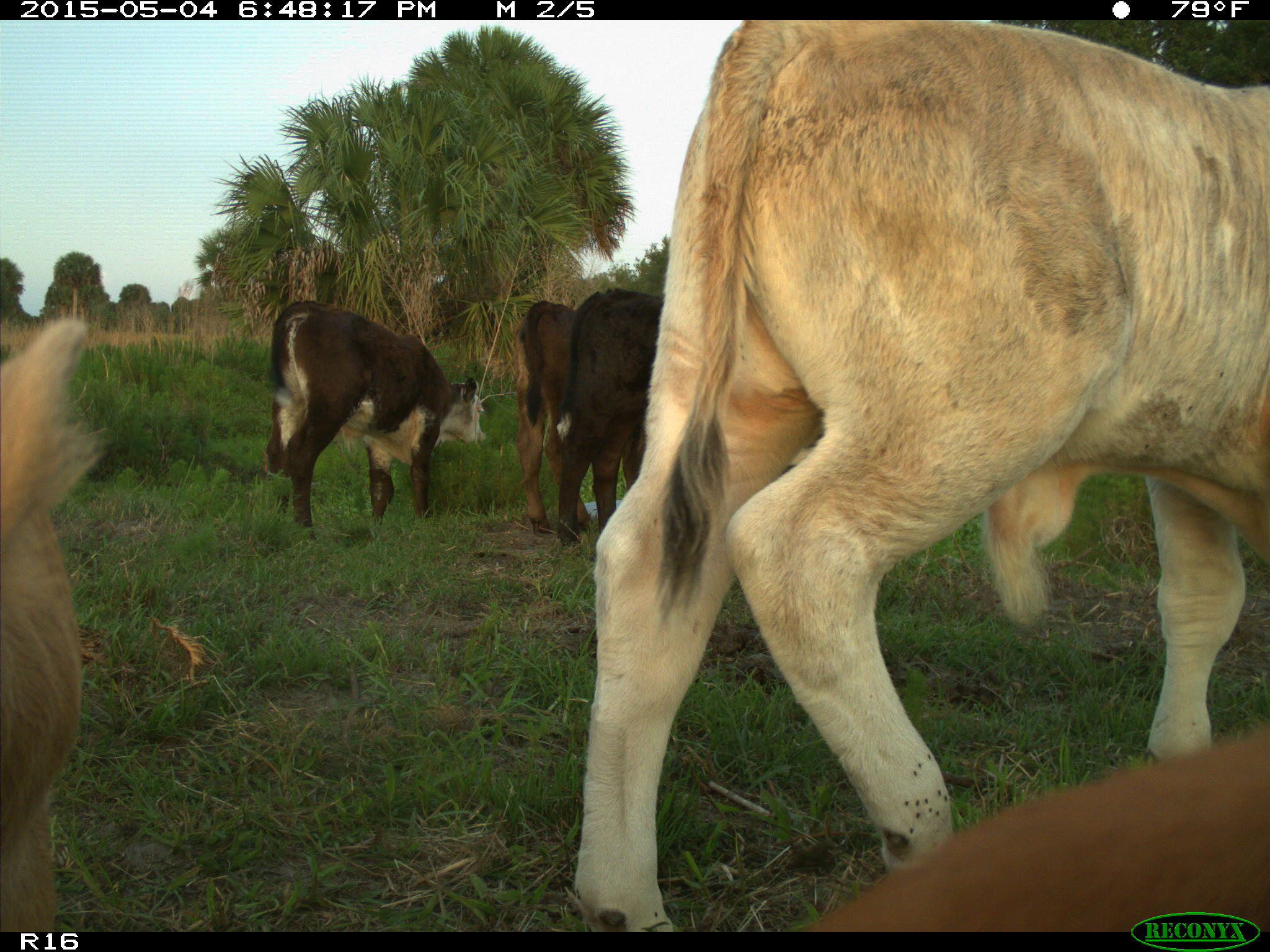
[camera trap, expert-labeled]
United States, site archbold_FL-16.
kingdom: Animalia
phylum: Chordata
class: Mammalia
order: Artiodactyla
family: Bovidae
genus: Bos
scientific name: Bos taurus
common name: domestic cow